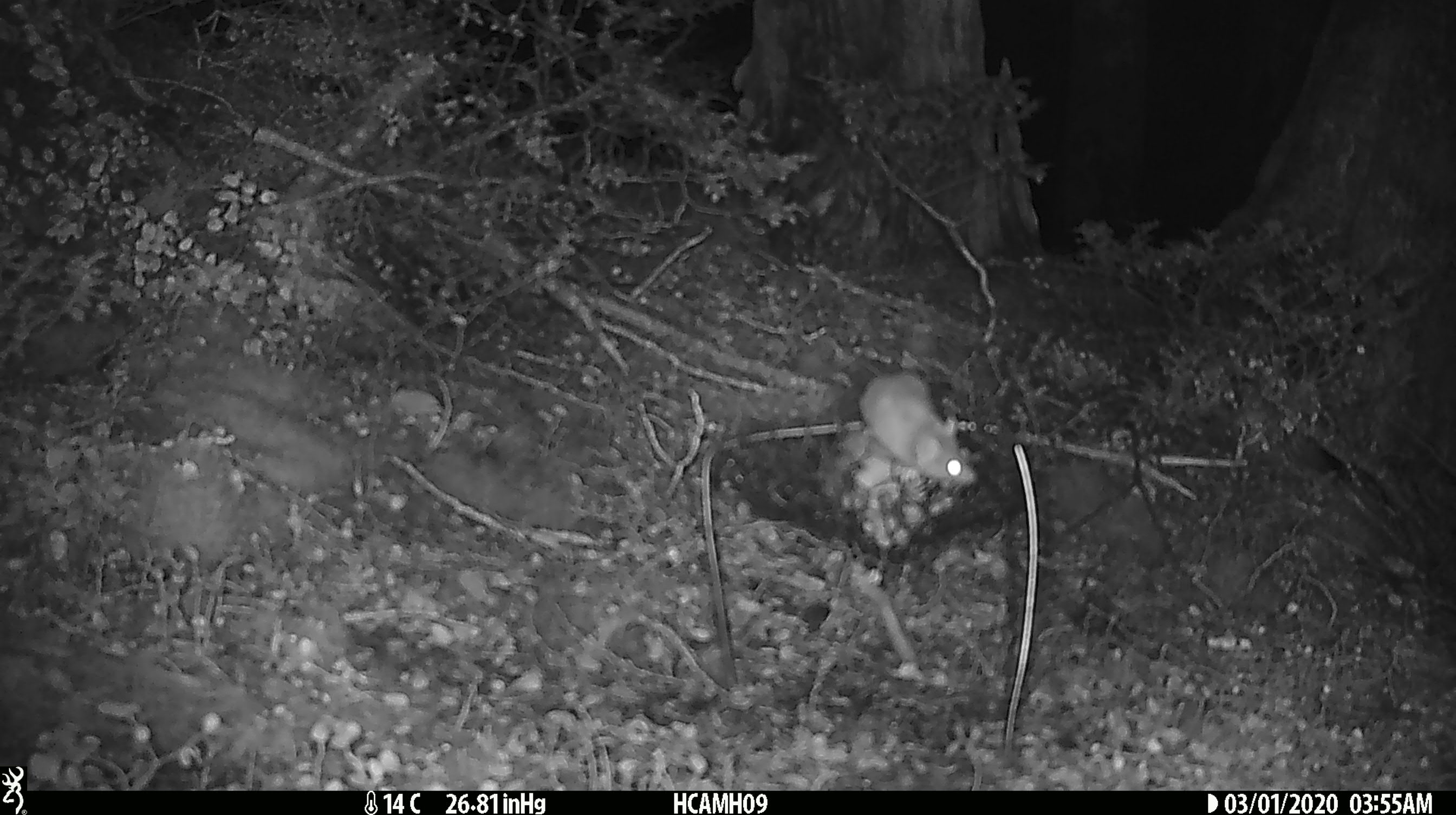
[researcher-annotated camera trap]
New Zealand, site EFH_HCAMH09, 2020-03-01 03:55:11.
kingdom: Animalia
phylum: Chordata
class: Mammalia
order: Rodentia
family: Muridae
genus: Mus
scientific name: Mus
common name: mouse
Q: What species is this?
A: Mouse (Mus).